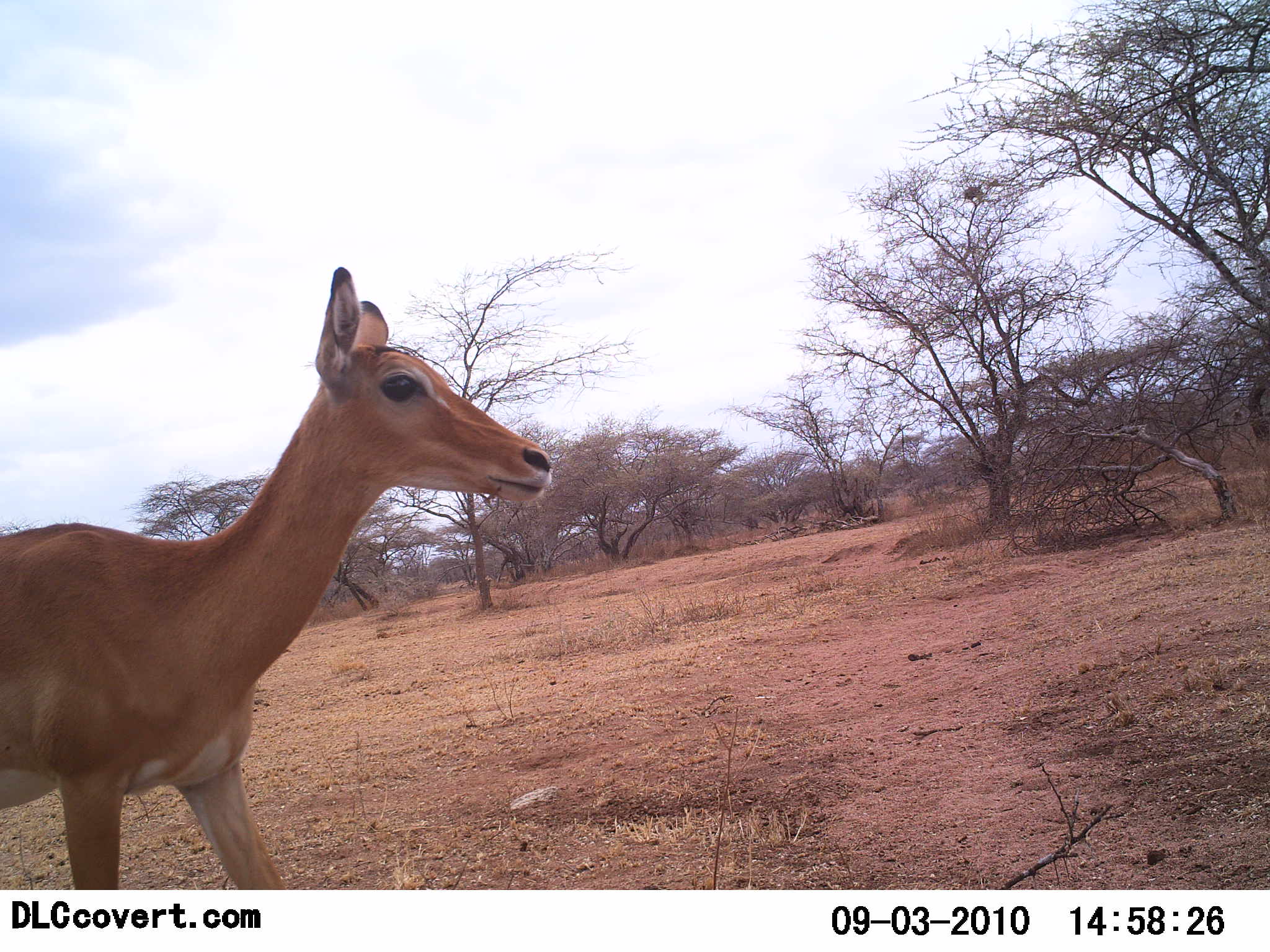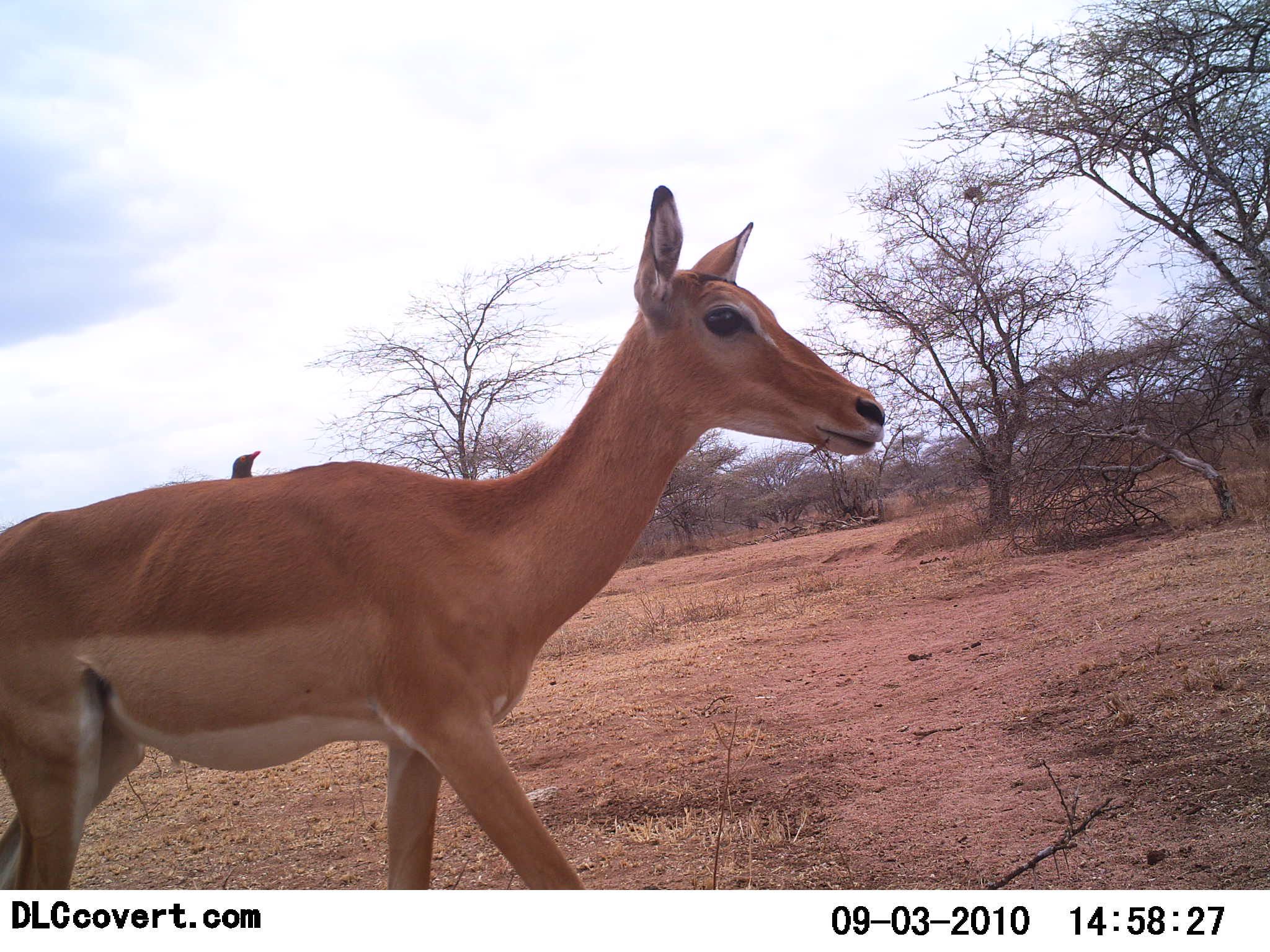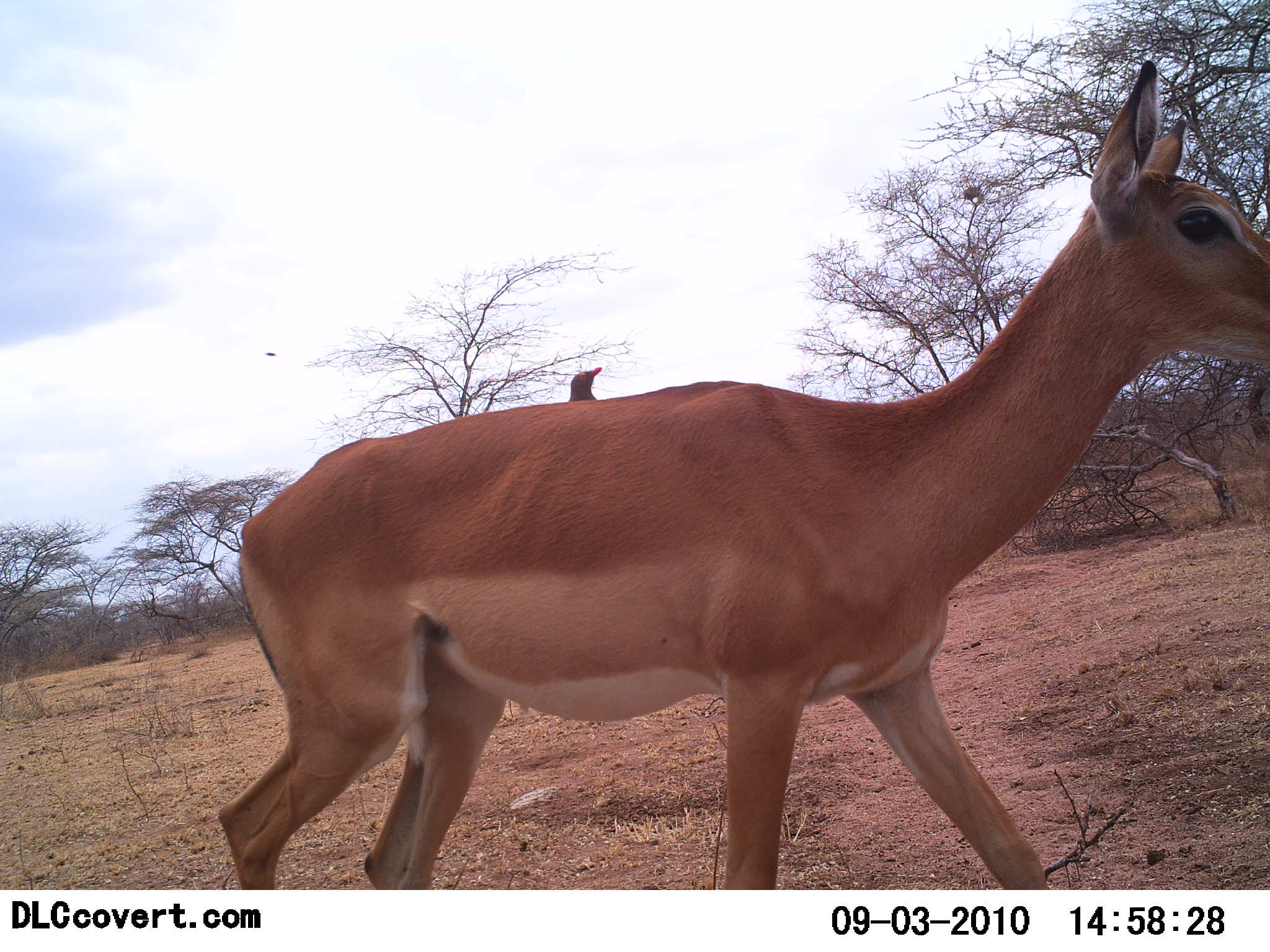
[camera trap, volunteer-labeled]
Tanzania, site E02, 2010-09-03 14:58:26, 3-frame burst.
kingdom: Animalia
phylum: Chordata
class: Aves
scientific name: Aves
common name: bird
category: otherbird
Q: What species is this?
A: Otherbird (bird) (Aves).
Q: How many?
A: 1.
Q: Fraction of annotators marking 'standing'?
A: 0%.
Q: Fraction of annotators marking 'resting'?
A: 55%.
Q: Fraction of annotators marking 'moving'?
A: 36%.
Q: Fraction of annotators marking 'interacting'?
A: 45%.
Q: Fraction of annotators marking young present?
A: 0%.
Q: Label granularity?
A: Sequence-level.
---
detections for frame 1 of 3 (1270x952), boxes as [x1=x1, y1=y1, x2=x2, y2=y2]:
animal: [x1=0, y1=263, x2=553, y2=890]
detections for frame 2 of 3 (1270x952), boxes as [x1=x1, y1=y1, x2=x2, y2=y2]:
animal: [x1=0, y1=184, x2=886, y2=889]; [x1=229, y1=450, x2=263, y2=481]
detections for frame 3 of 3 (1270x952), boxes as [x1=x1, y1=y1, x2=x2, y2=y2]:
animal: [x1=218, y1=61, x2=1269, y2=891]; [x1=564, y1=363, x2=603, y2=403]